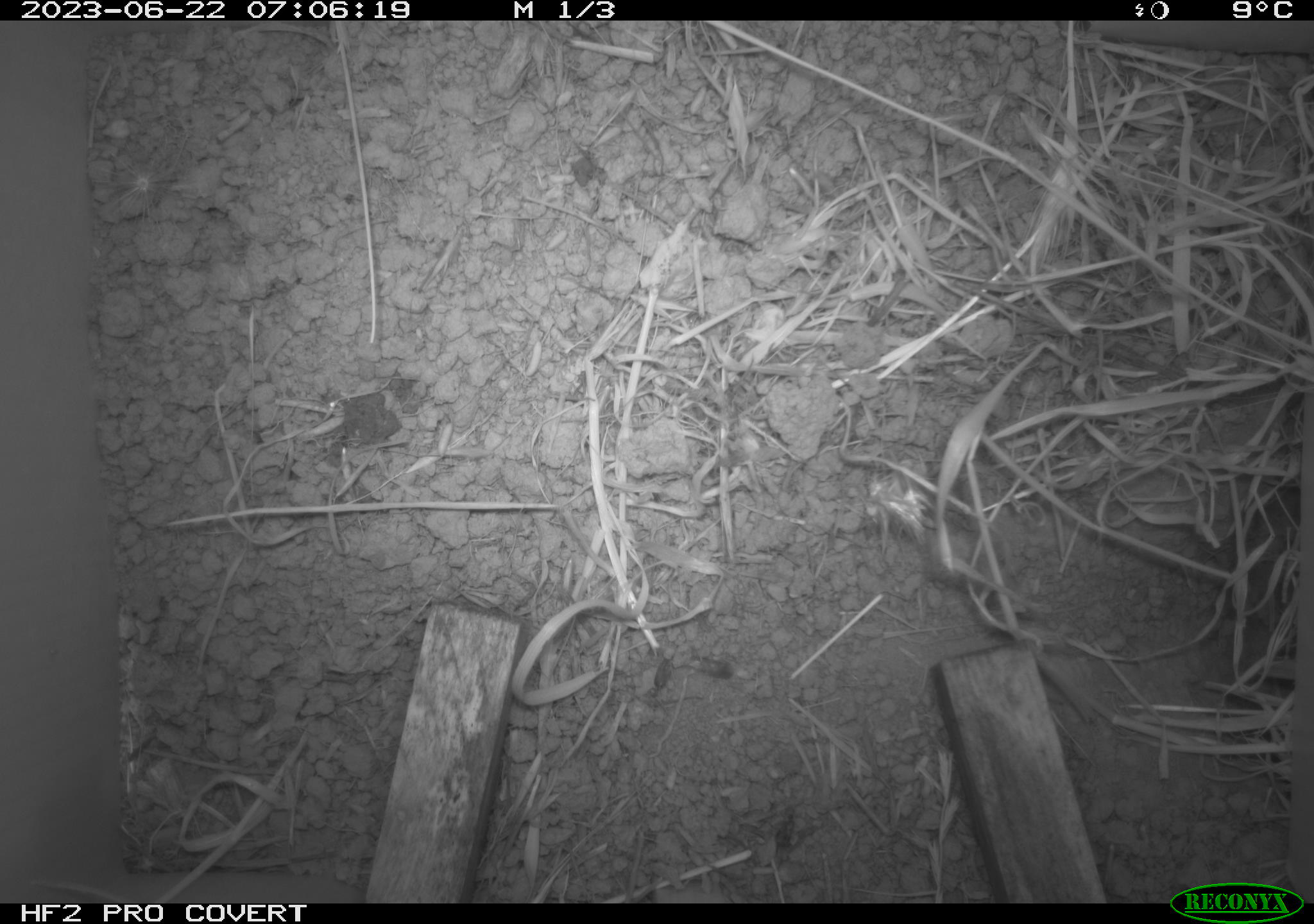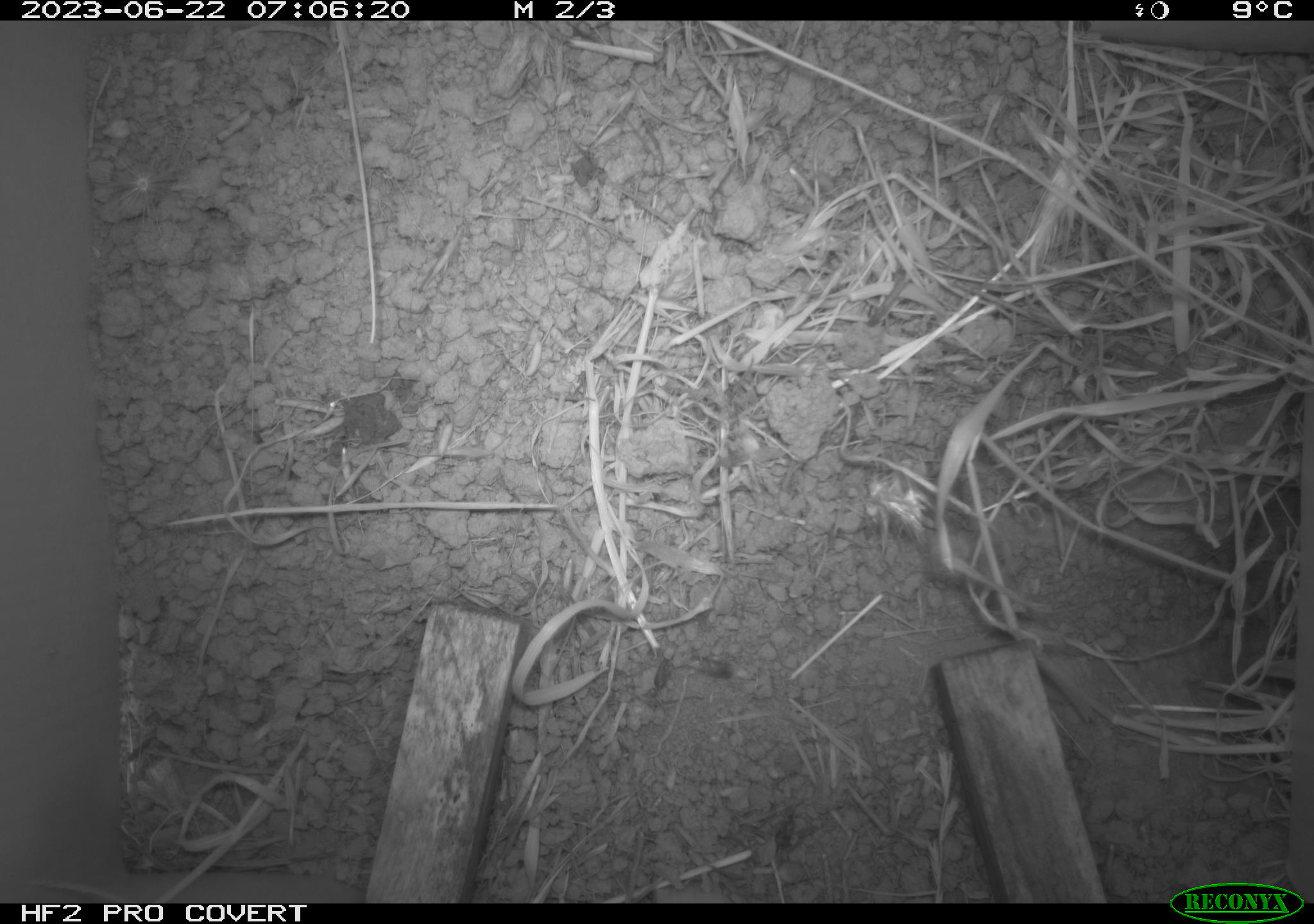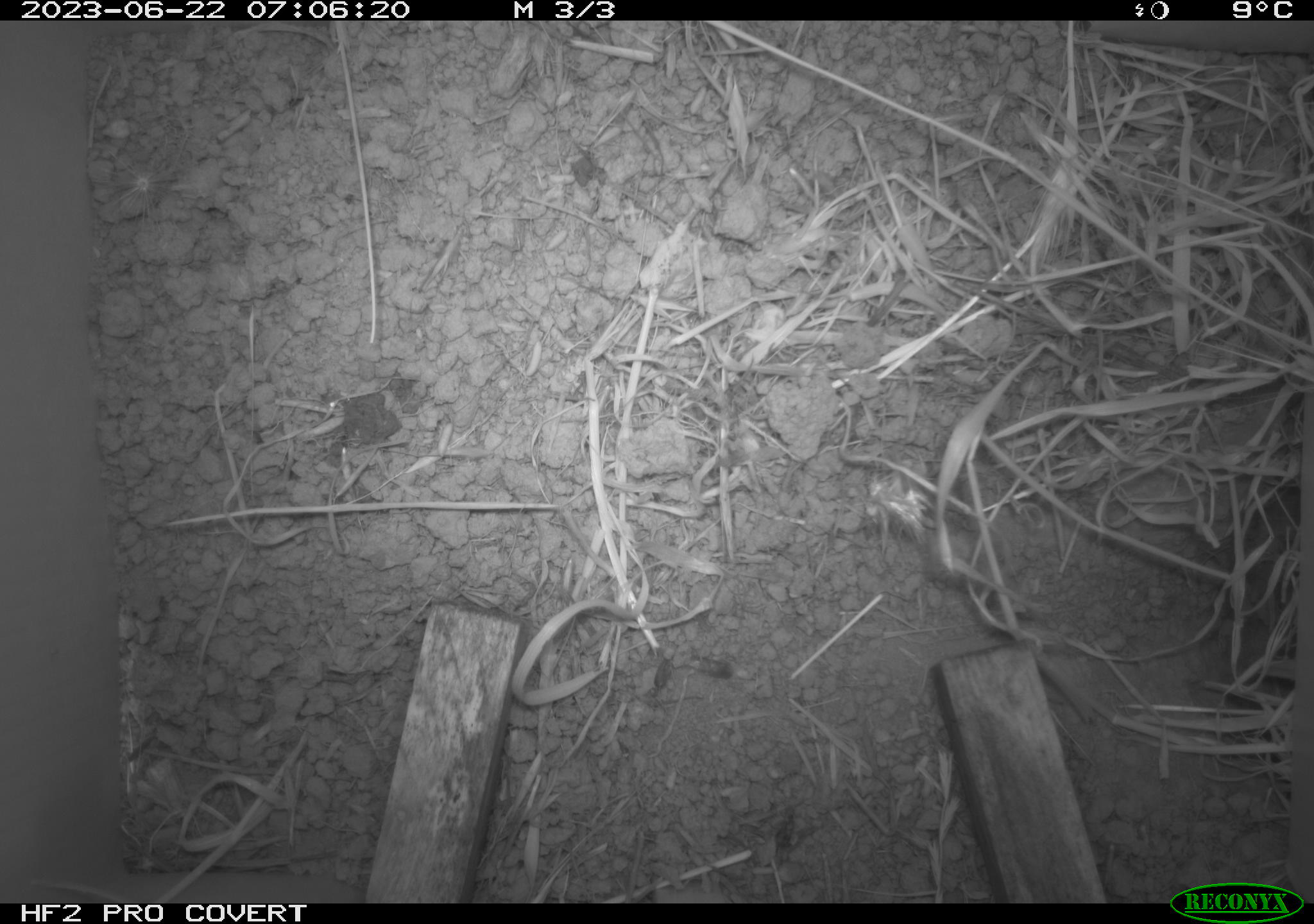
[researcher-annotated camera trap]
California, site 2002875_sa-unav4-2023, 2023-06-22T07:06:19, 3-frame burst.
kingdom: Animalia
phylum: Chordata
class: Mammalia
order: Rodentia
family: Cricetidae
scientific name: Arvicolinae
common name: voles, lemmings, and muskrats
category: arvicolinae subfamily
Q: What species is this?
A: Arvicolinae subfamily (voles, lemmings, and muskrats) (Arvicolinae).